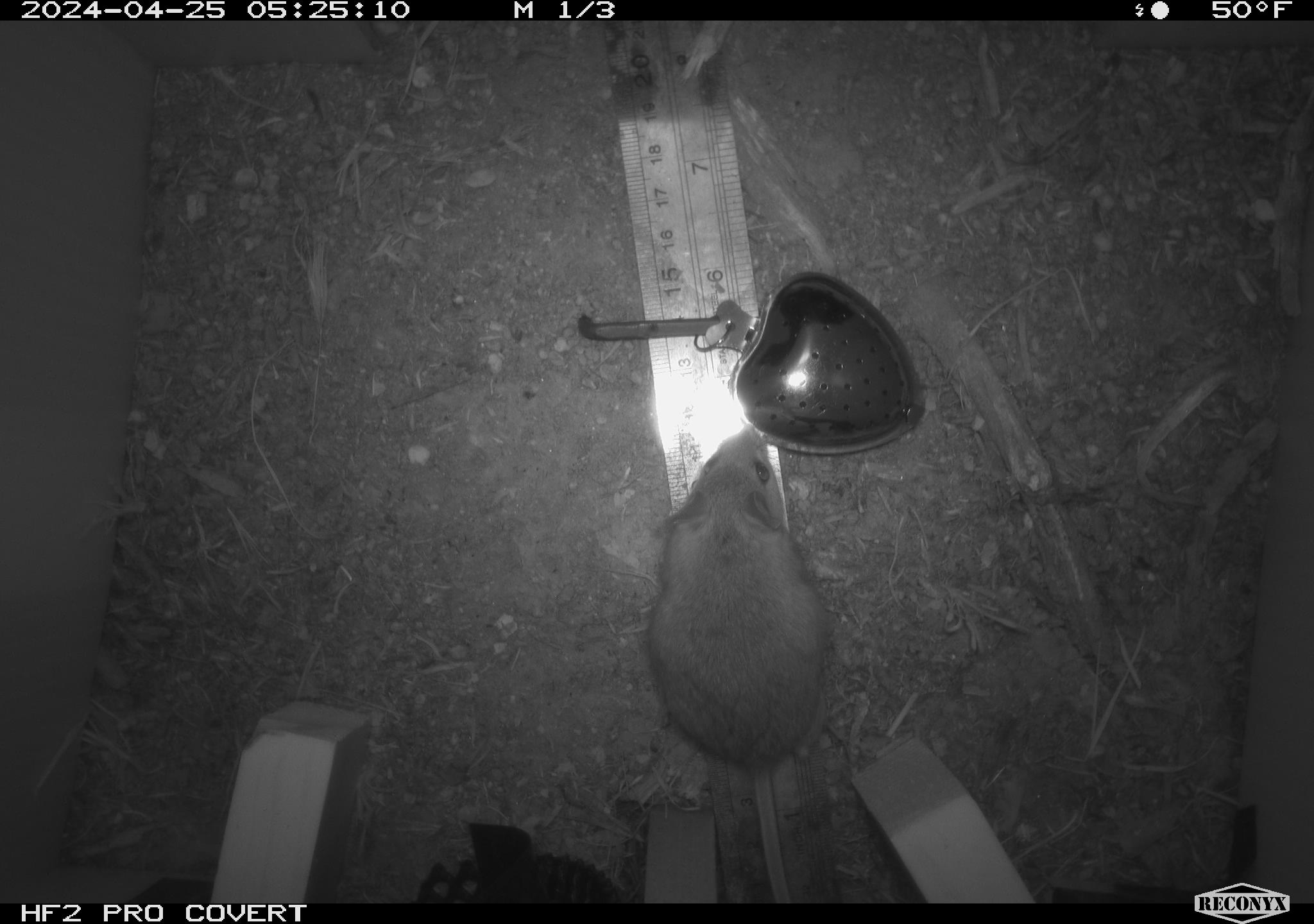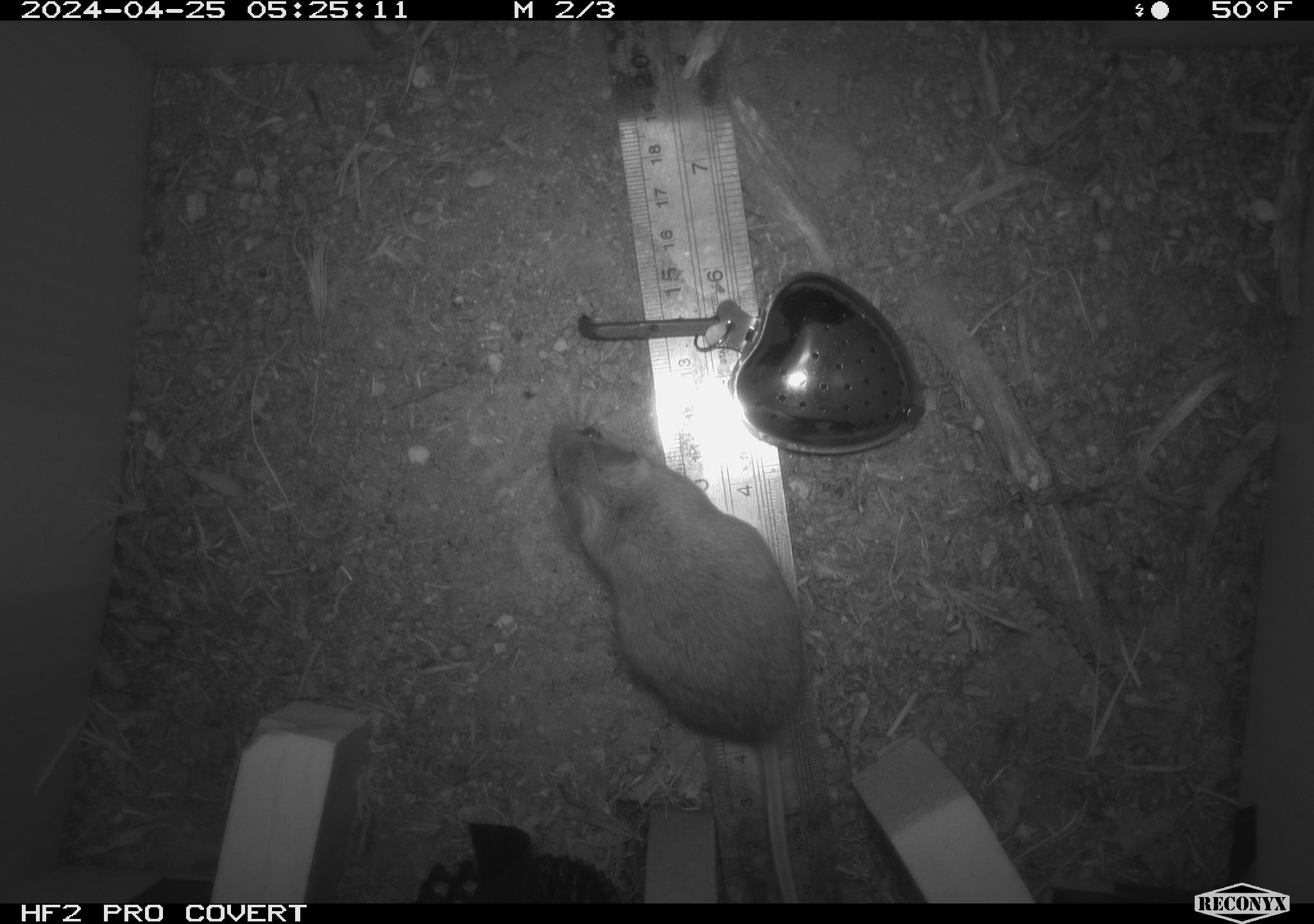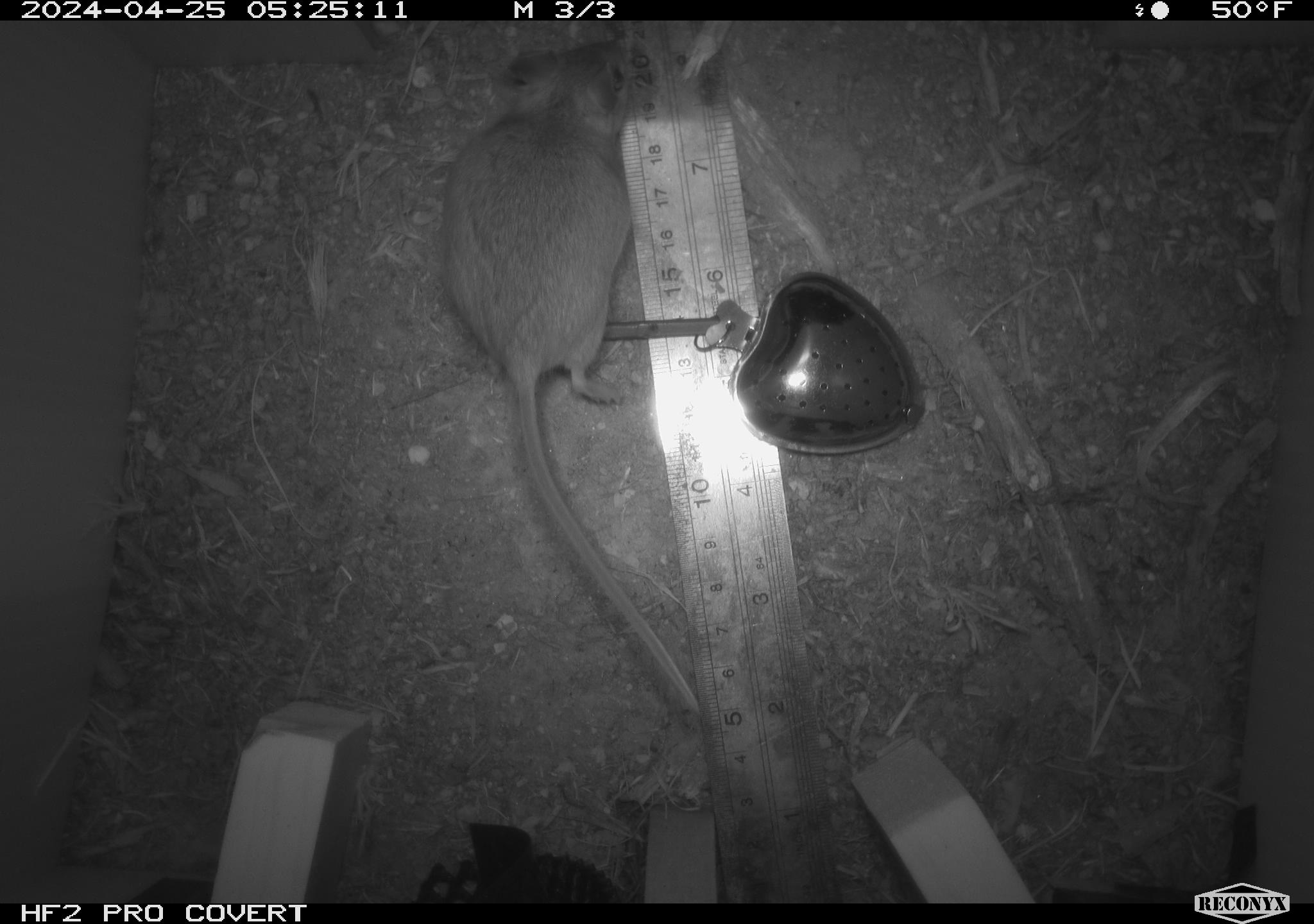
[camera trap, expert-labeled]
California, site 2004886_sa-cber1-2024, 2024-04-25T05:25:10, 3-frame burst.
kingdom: Animalia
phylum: Chordata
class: Mammalia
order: Rodentia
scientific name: Rodentia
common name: mouse species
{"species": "mouse species (Rodentia)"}